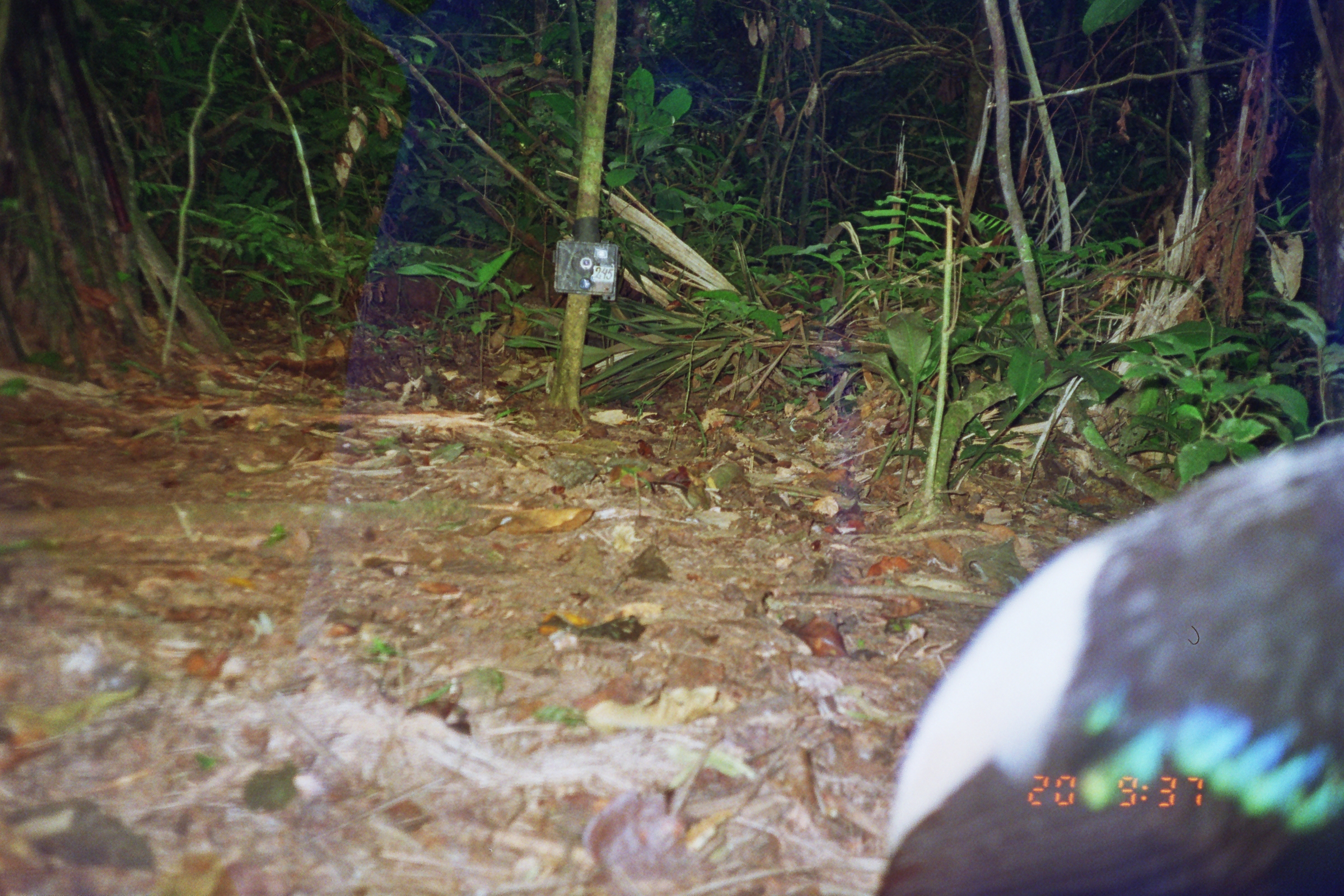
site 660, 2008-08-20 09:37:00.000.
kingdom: Animalia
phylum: Chordata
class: Aves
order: Gruiformes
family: Psophiidae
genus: Psophia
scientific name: Psophia leucoptera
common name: pale-winged trumpeter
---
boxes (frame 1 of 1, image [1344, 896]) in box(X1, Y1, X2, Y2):
psophia leucoptera: box(873, 419, 1343, 893)